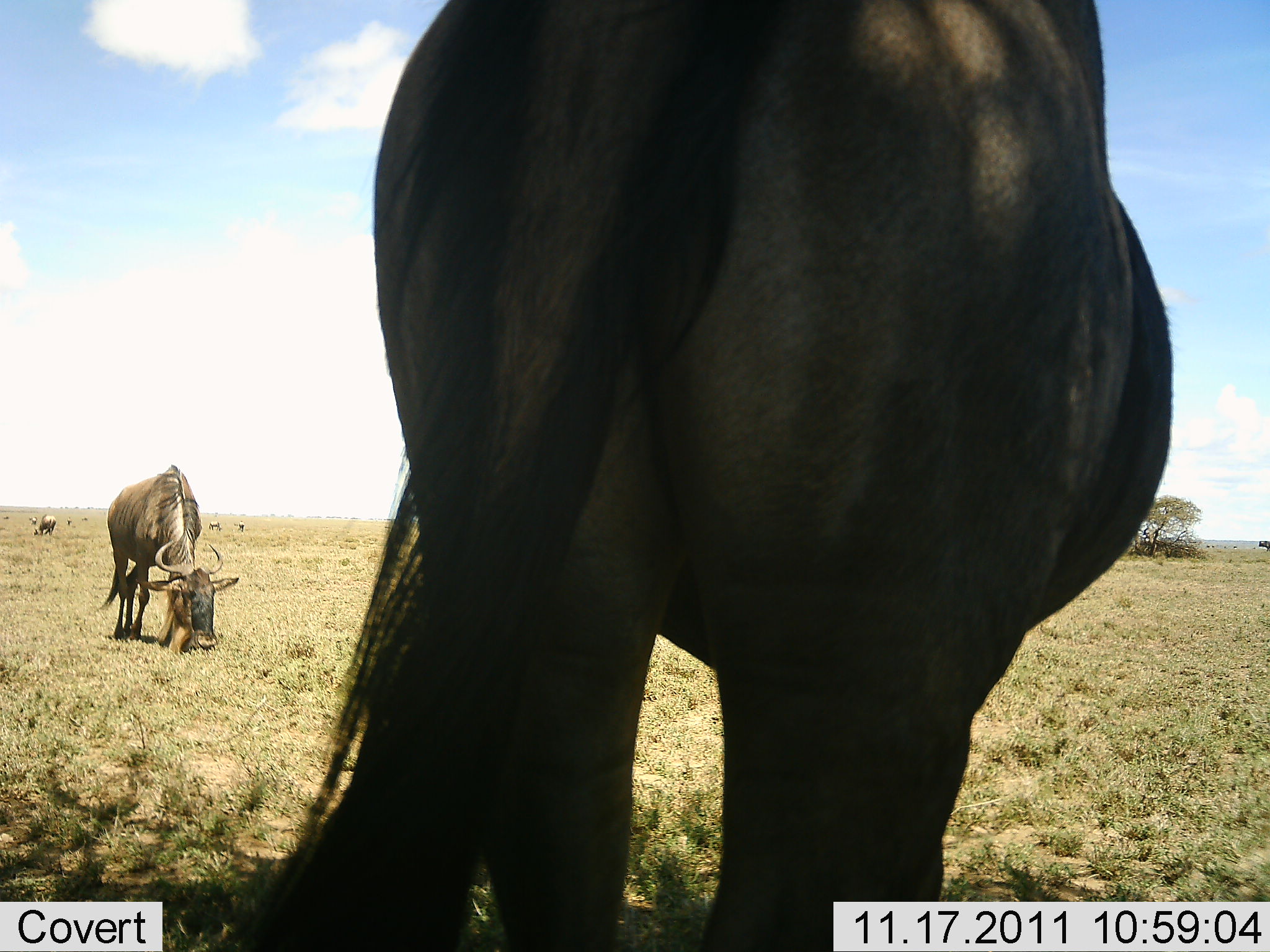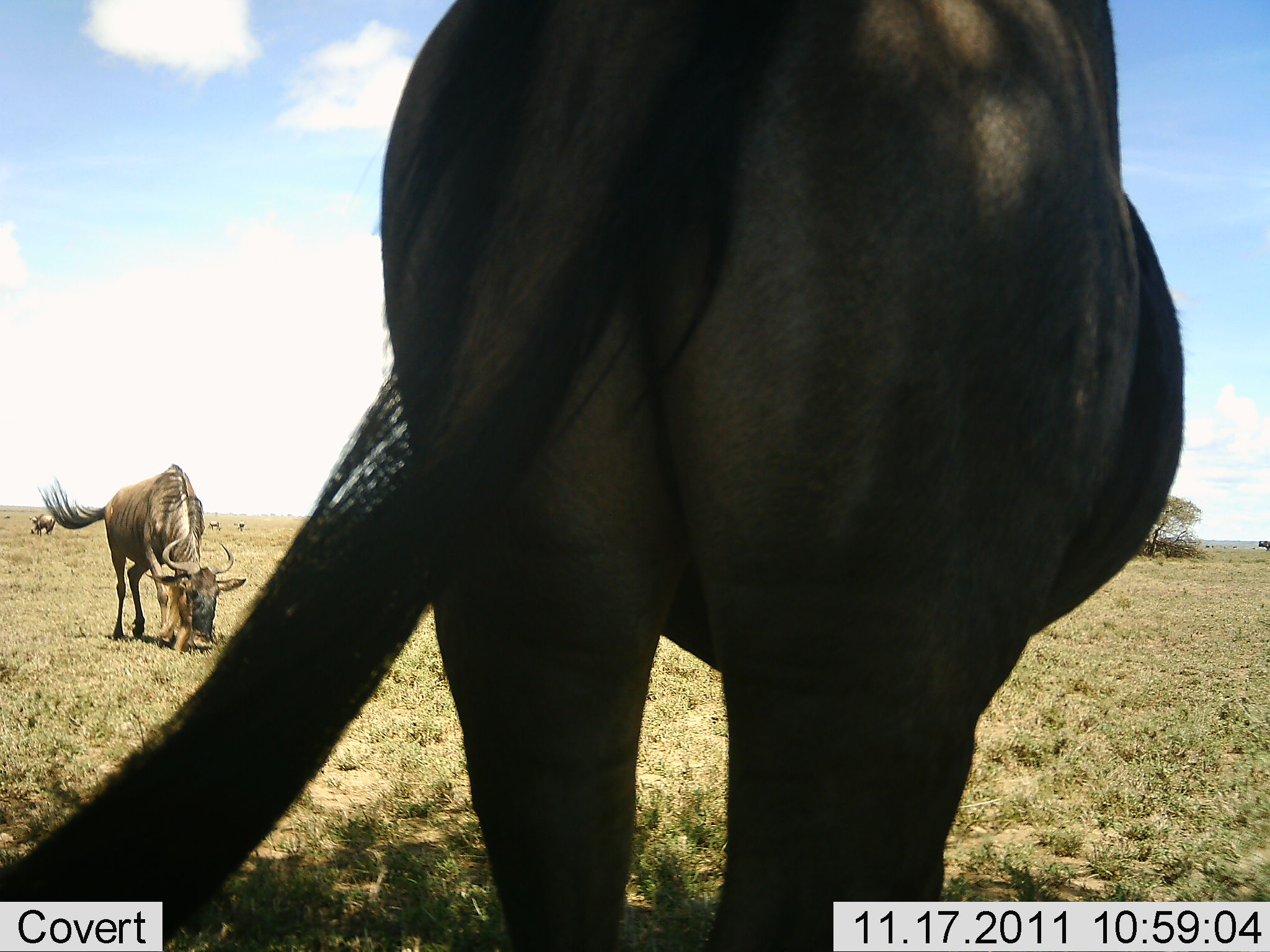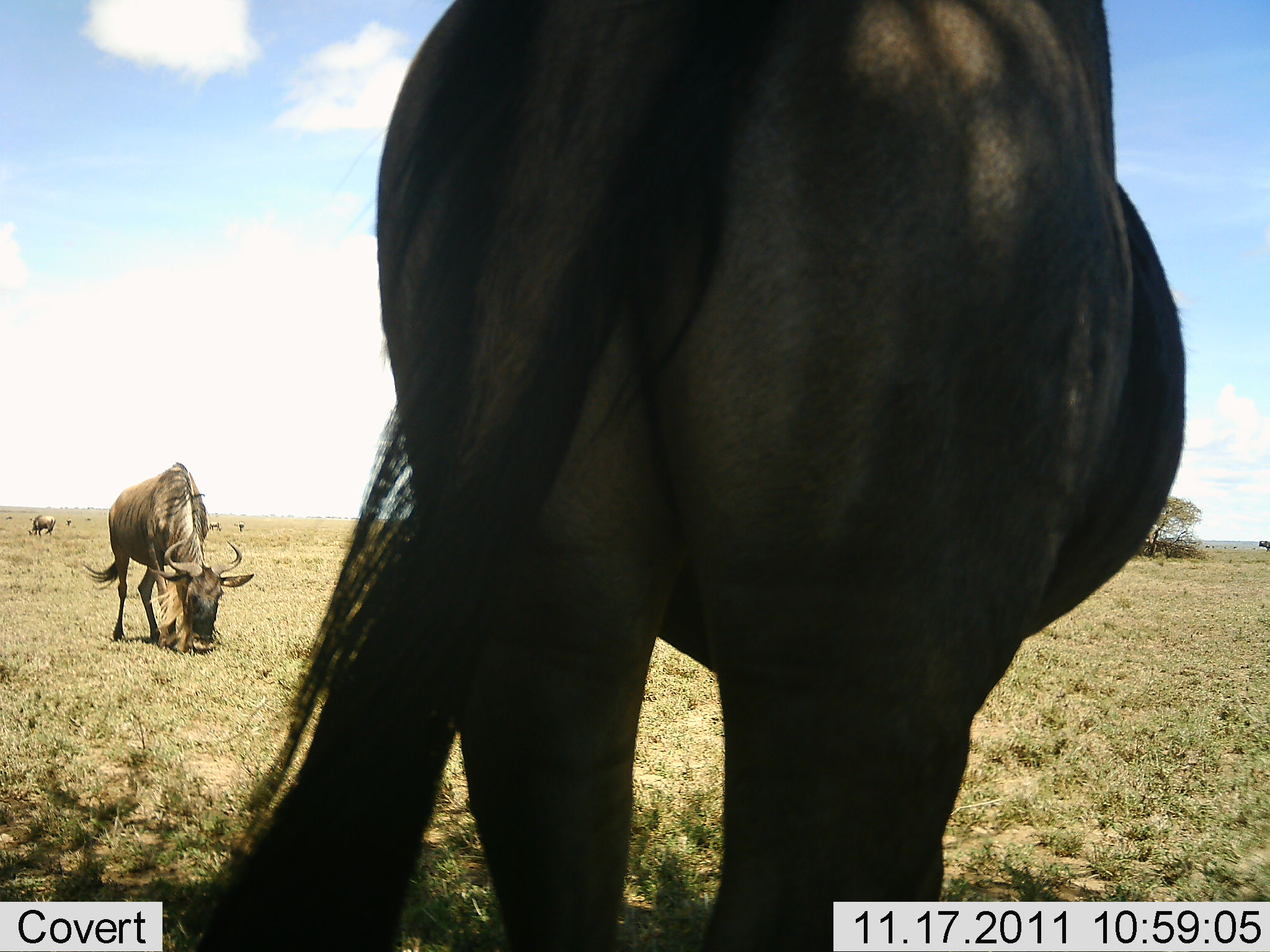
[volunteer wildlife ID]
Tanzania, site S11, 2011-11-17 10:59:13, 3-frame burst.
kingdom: Animalia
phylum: Chordata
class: Mammalia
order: Artiodactyla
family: Bovidae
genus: Connochaetes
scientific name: Connochaetes taurinus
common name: blue wildebeest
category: wildebeest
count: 5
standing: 36%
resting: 0%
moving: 0%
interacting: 0%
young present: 0%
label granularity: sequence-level